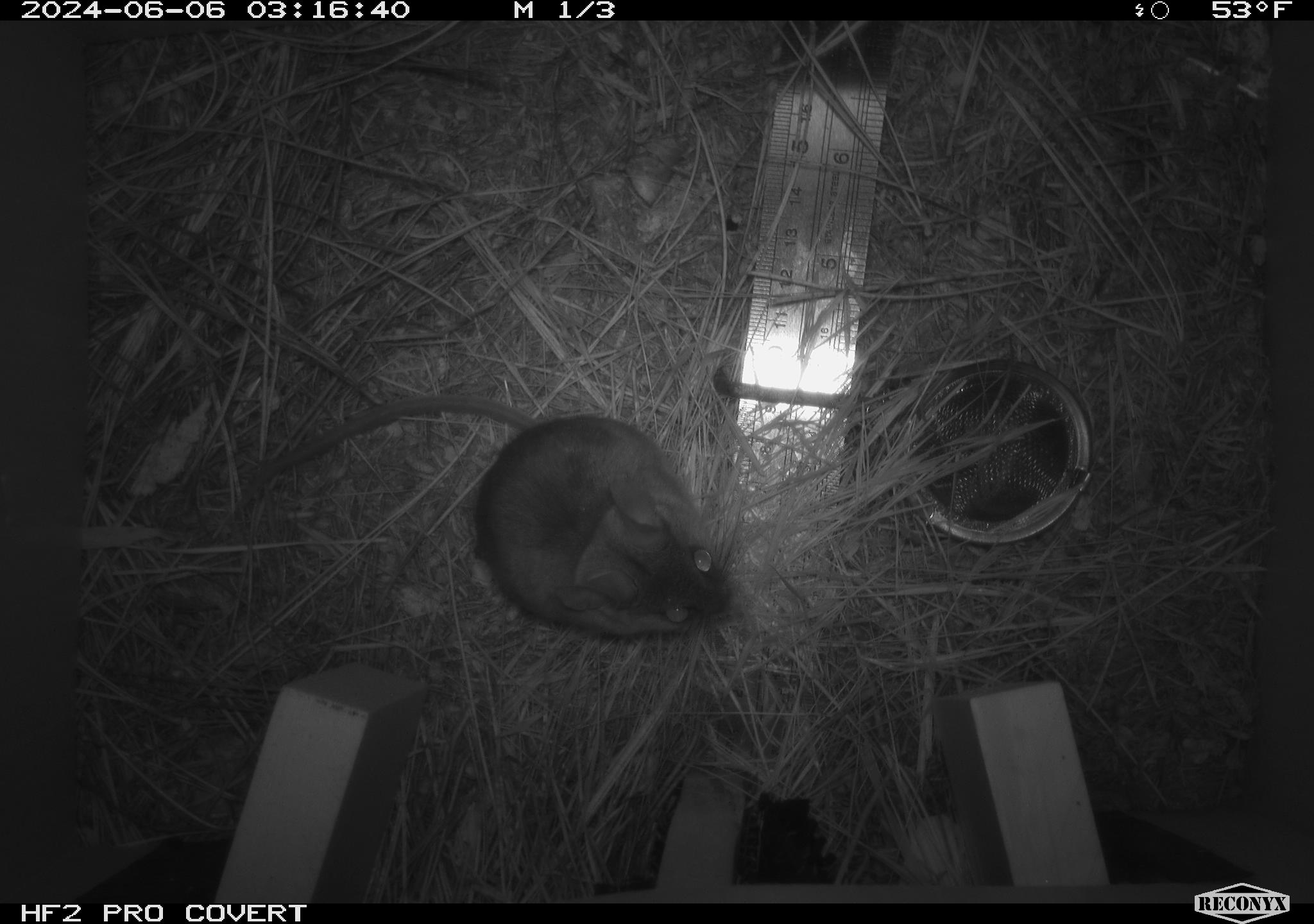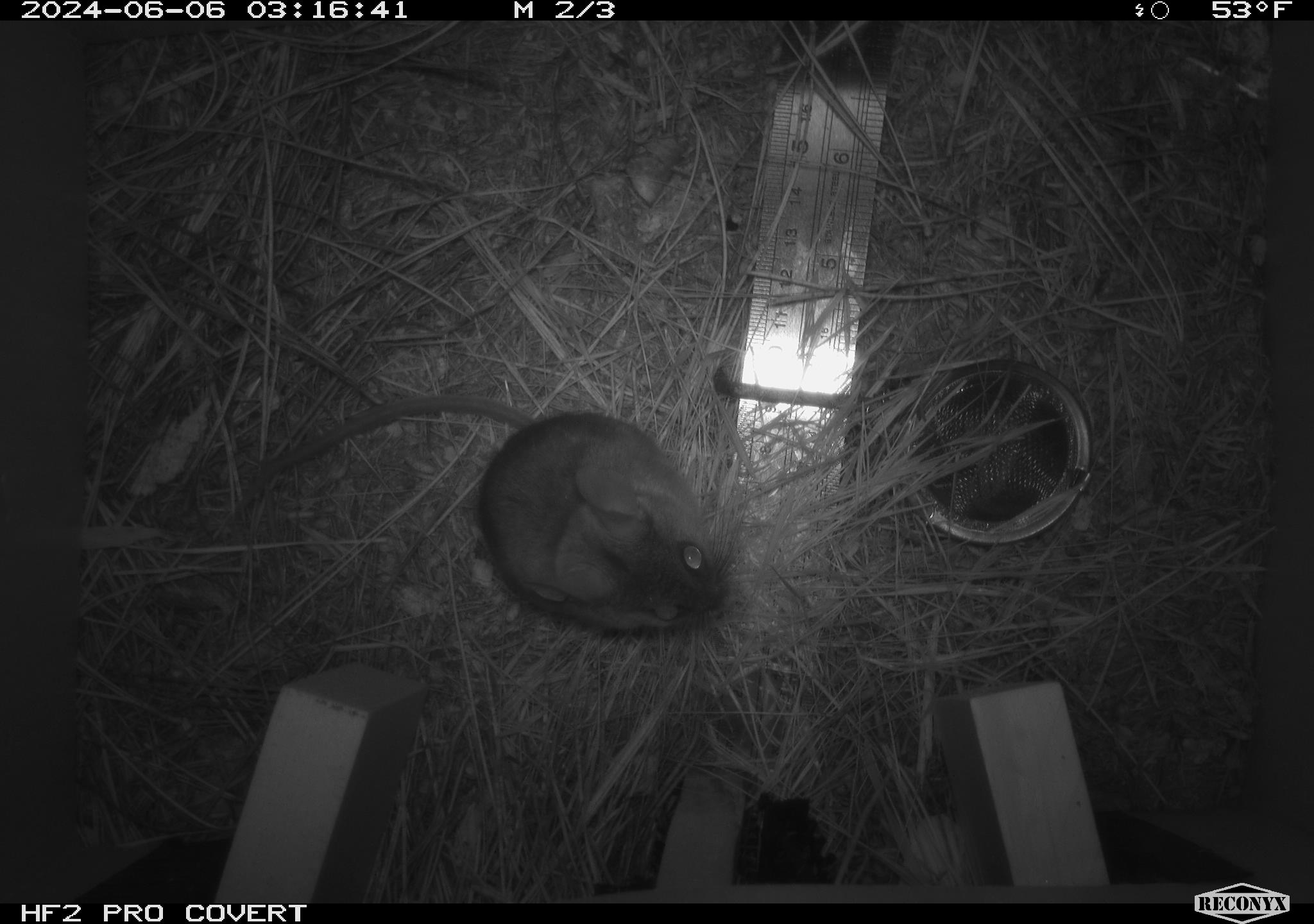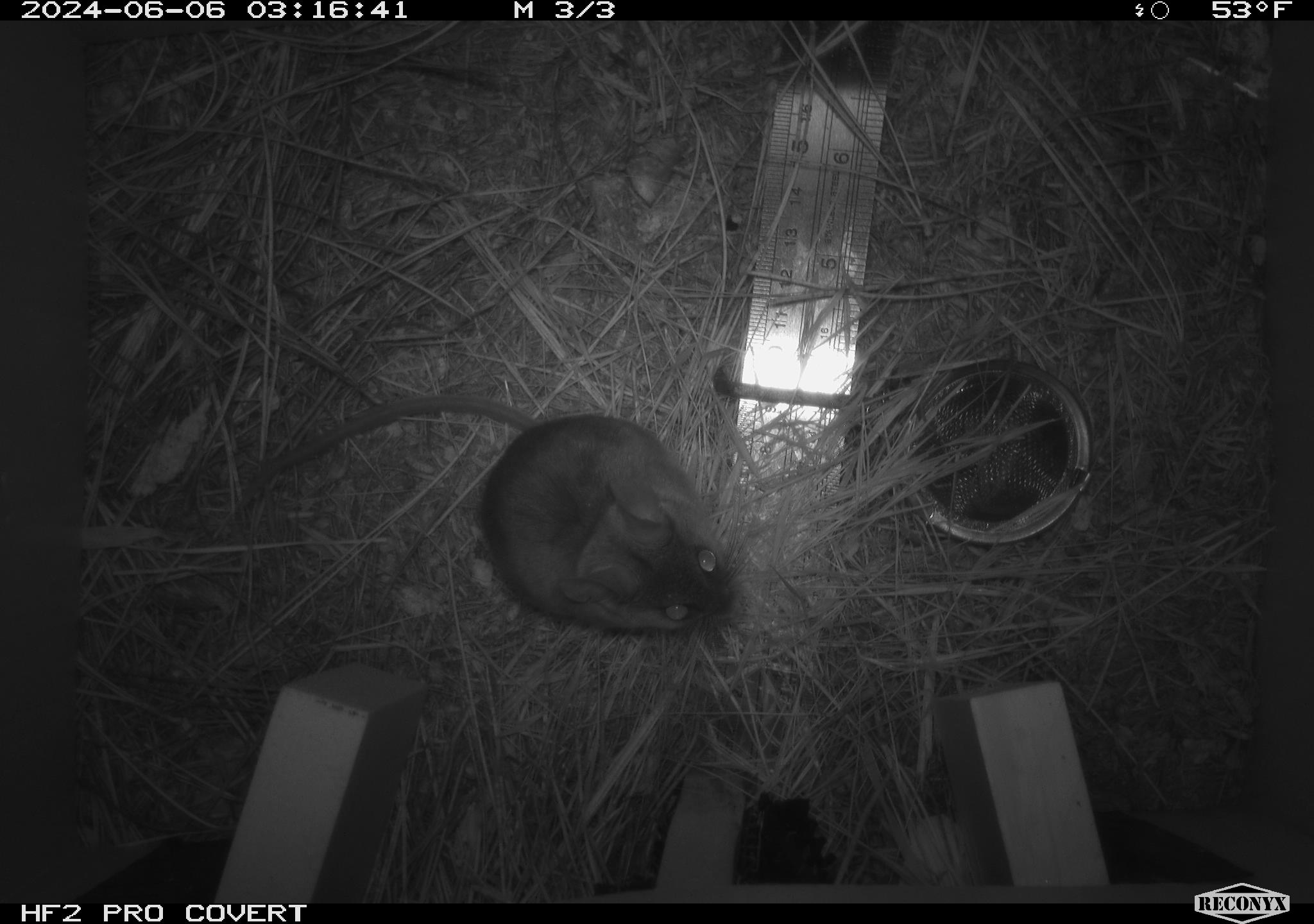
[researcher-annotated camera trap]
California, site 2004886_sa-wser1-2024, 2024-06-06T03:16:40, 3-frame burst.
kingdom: Animalia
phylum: Chordata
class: Mammalia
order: Rodentia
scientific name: Rodentia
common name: mouse species